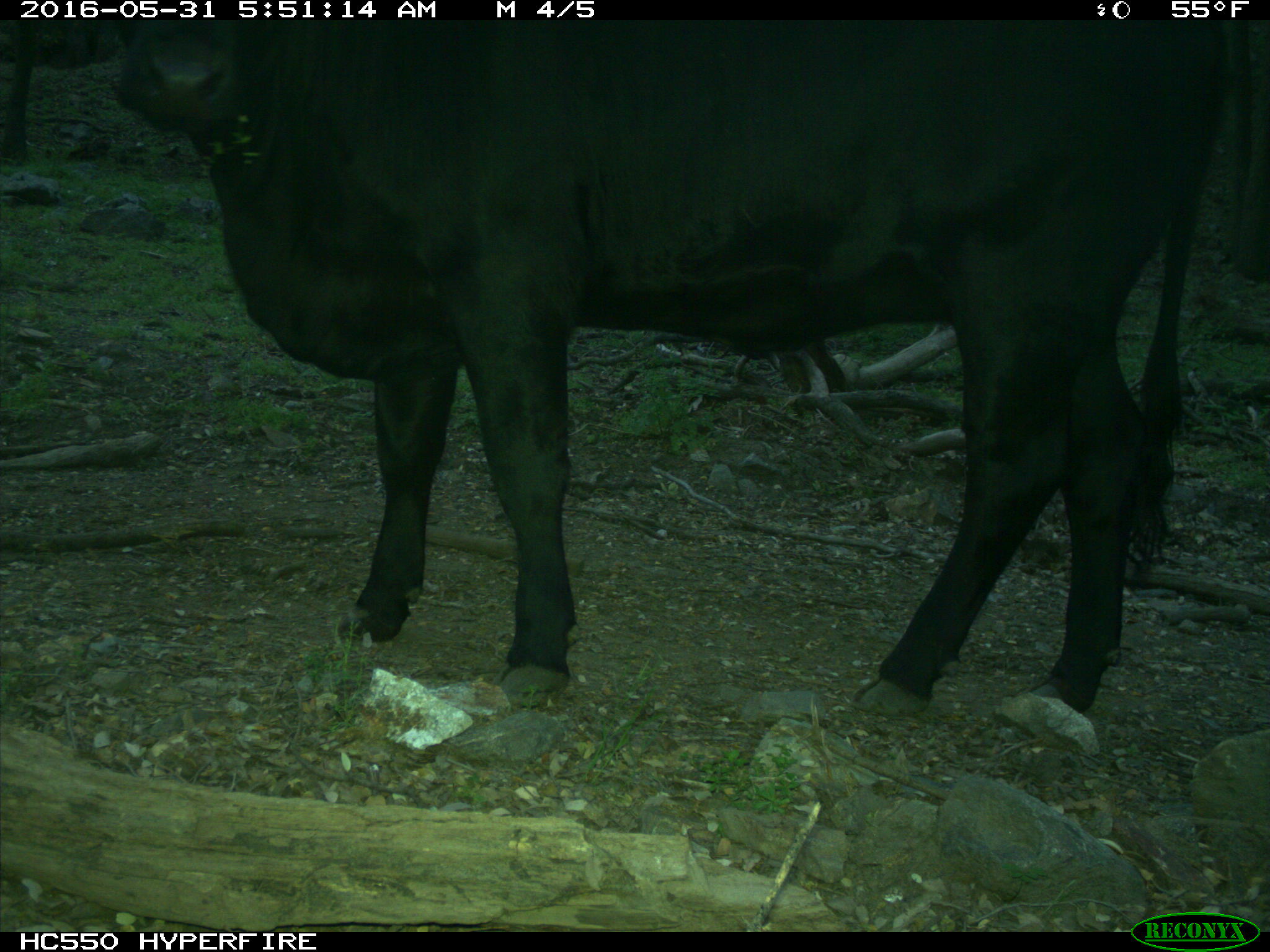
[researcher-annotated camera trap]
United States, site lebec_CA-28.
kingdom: Animalia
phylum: Chordata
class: Mammalia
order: Artiodactyla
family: Bovidae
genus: Bos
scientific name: Bos taurus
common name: domestic cow